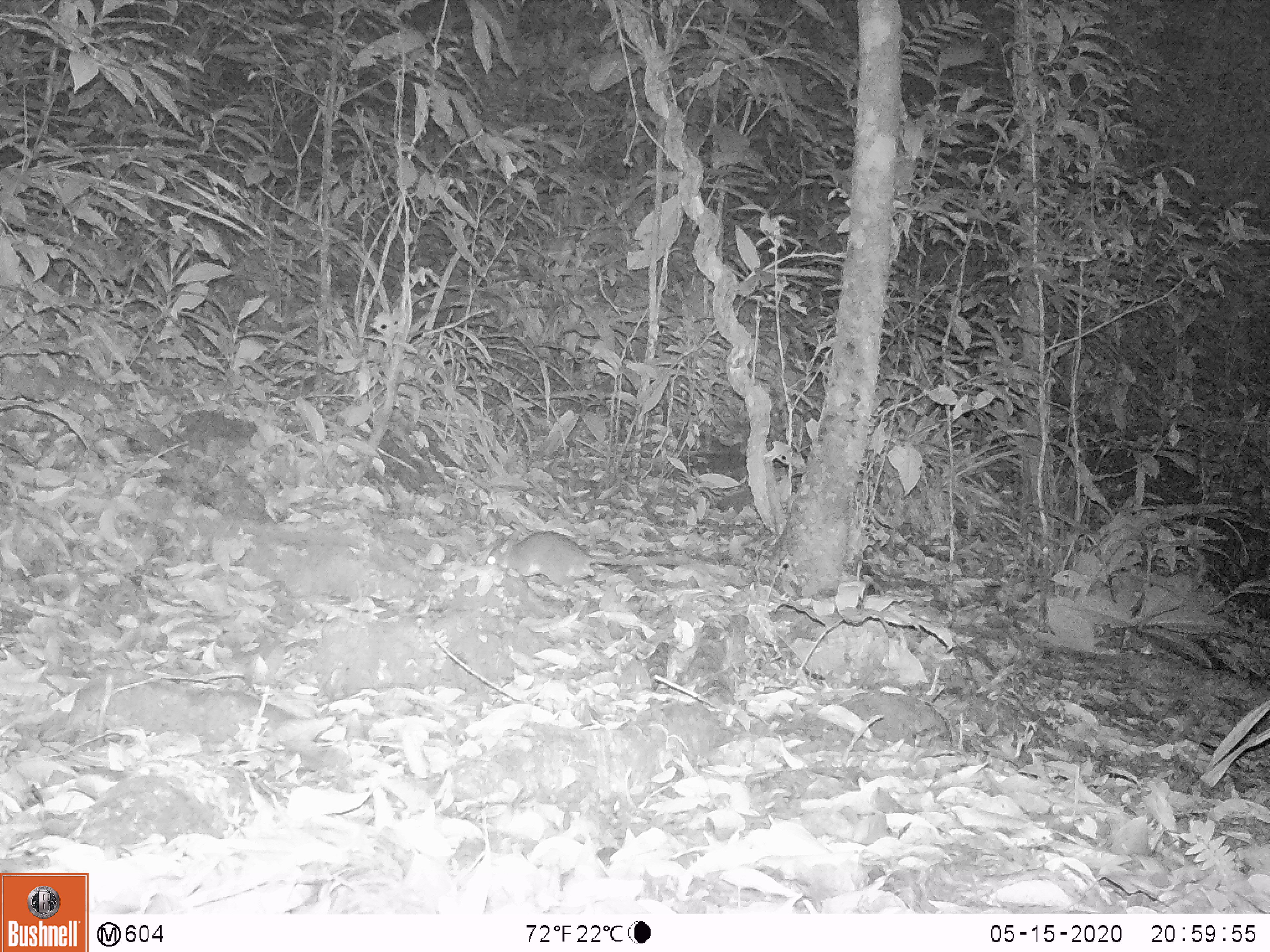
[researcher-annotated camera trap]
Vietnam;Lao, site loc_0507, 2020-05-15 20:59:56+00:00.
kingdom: Animalia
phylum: Chordata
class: Mammalia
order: Rodentia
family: Muridae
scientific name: Muridae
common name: old-world mice and rats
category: unidentified murid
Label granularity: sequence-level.